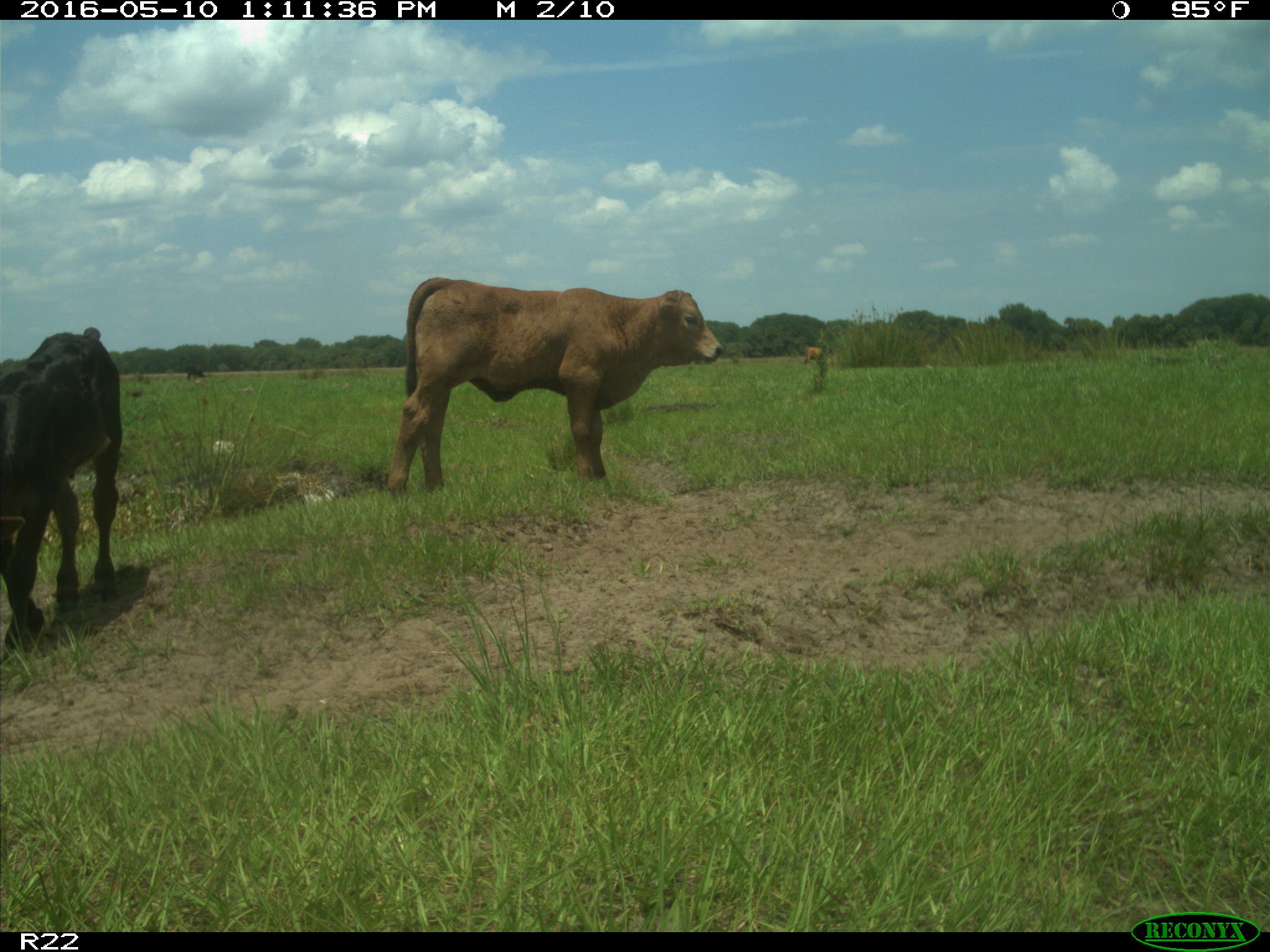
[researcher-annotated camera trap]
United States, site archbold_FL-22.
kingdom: Animalia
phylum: Chordata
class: Mammalia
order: Artiodactyla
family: Bovidae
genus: Bos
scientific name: Bos taurus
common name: domestic cow